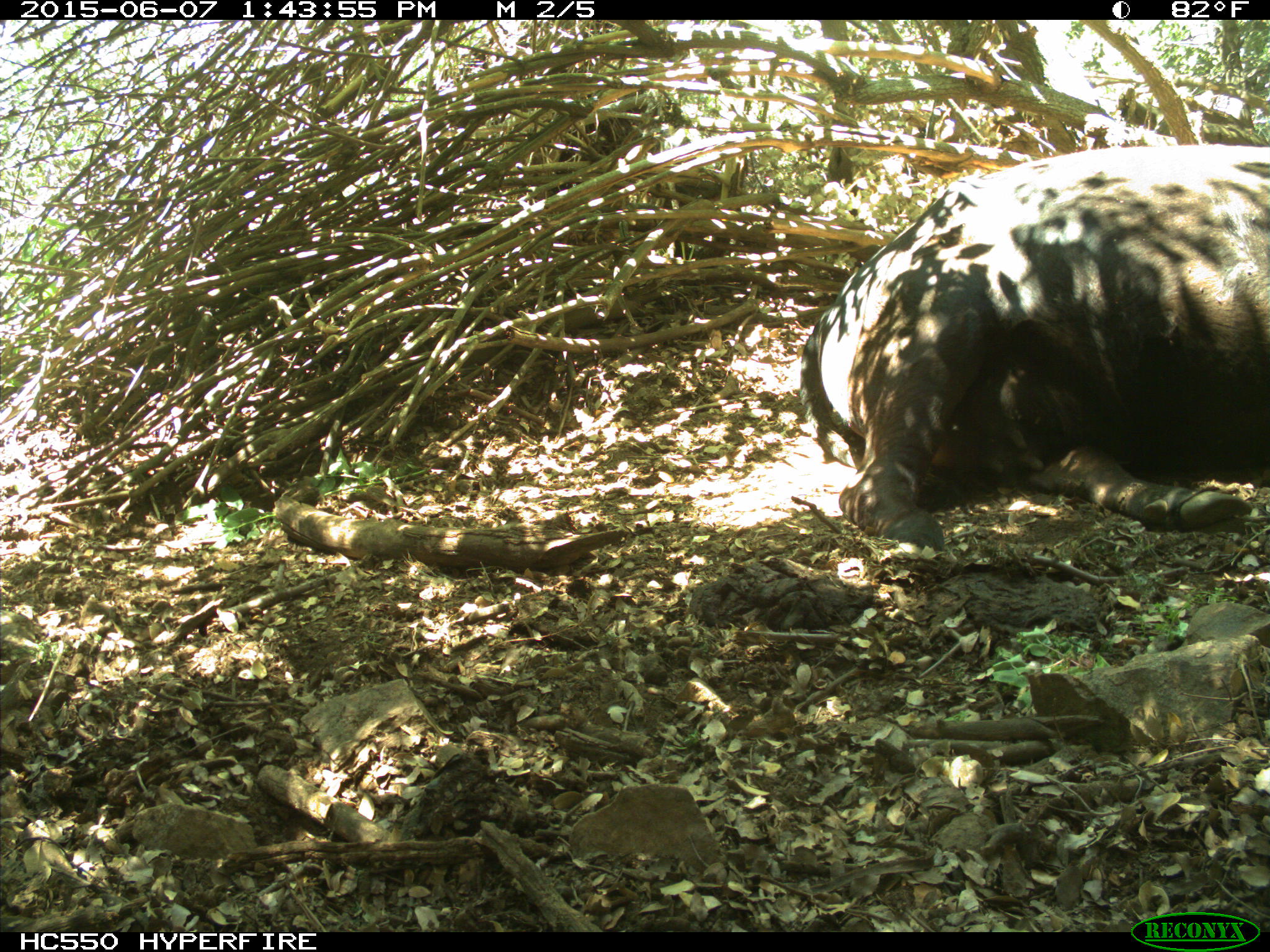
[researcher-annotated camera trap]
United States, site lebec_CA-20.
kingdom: Animalia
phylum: Chordata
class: Mammalia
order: Artiodactyla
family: Bovidae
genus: Bos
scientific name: Bos taurus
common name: domestic cow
Bos taurus (domestic cow).